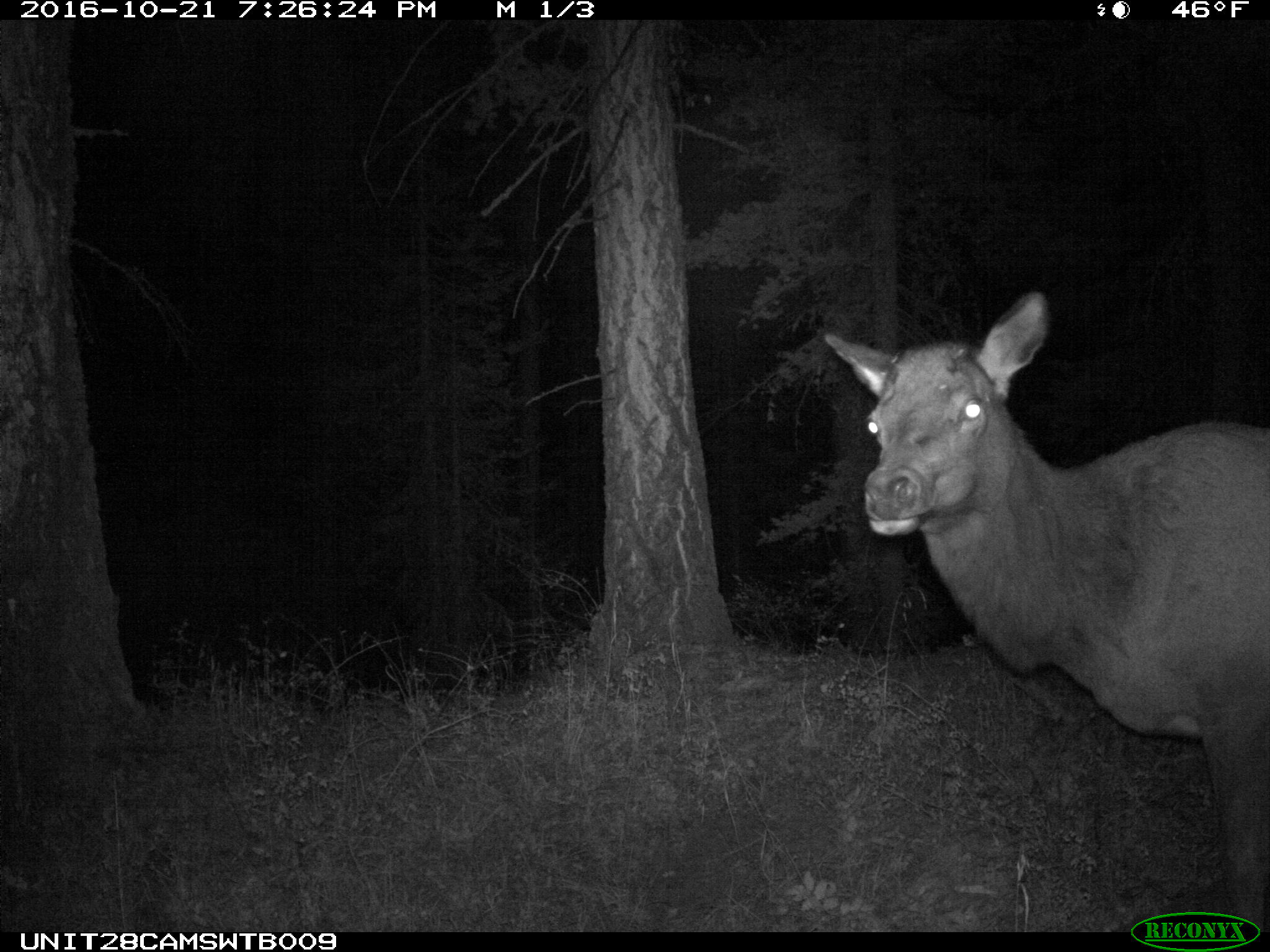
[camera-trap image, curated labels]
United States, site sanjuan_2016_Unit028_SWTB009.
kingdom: Animalia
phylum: Chordata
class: Mammalia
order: Artiodactyla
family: Cervidae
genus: Cervus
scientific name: Cervus elaphus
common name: red deer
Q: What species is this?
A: Cervus elaphus (red deer).